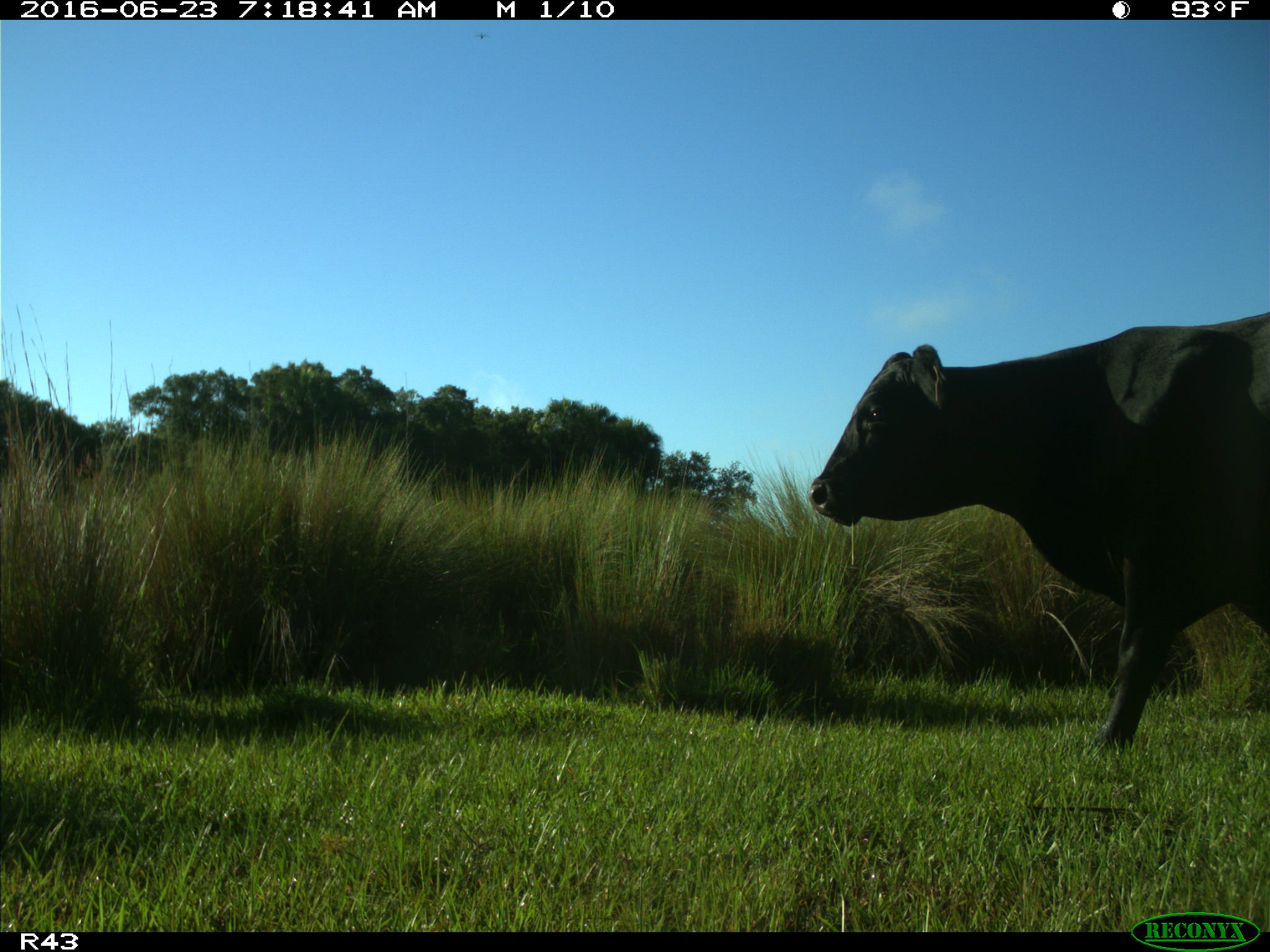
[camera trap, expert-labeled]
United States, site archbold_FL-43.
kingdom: Animalia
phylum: Chordata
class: Mammalia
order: Artiodactyla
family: Bovidae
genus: Bos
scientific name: Bos taurus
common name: domestic cow